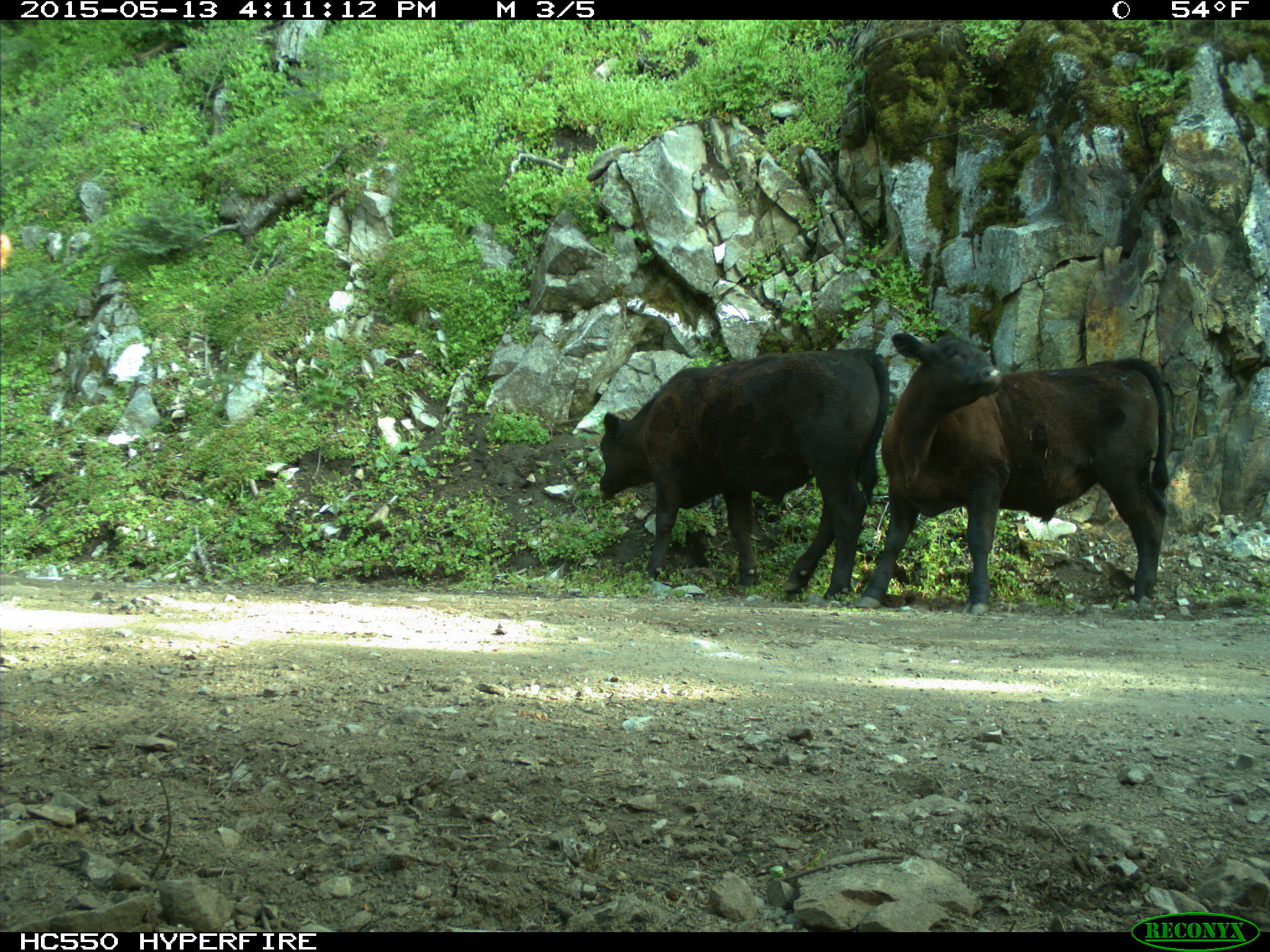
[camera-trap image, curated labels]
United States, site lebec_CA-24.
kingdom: Animalia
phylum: Chordata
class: Mammalia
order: Artiodactyla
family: Bovidae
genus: Bos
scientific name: Bos taurus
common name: domestic cow